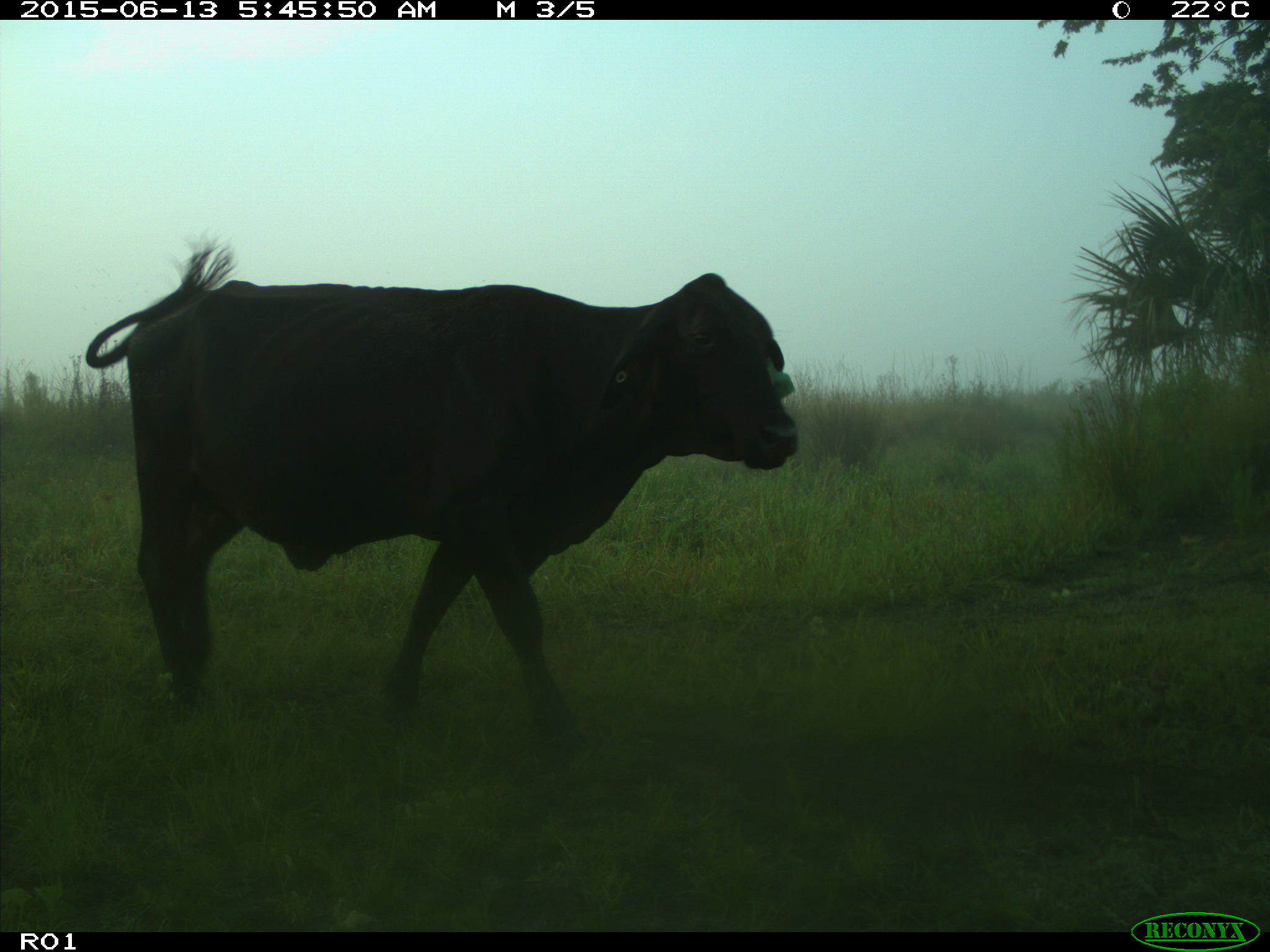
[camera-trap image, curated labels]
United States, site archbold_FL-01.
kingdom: Animalia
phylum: Chordata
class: Mammalia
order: Artiodactyla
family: Bovidae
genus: Bos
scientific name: Bos taurus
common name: domestic cow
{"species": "Bos taurus (domestic cow)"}